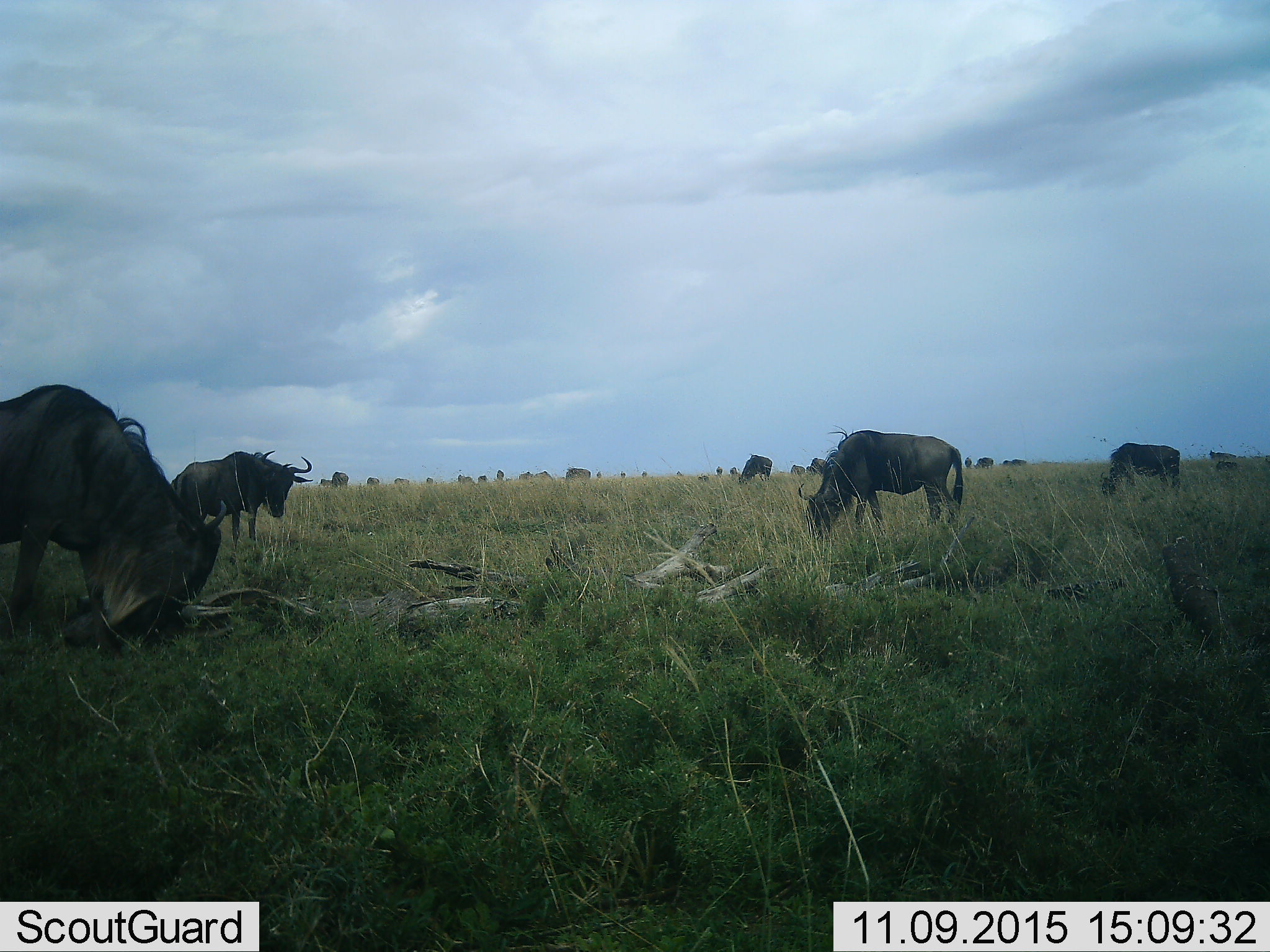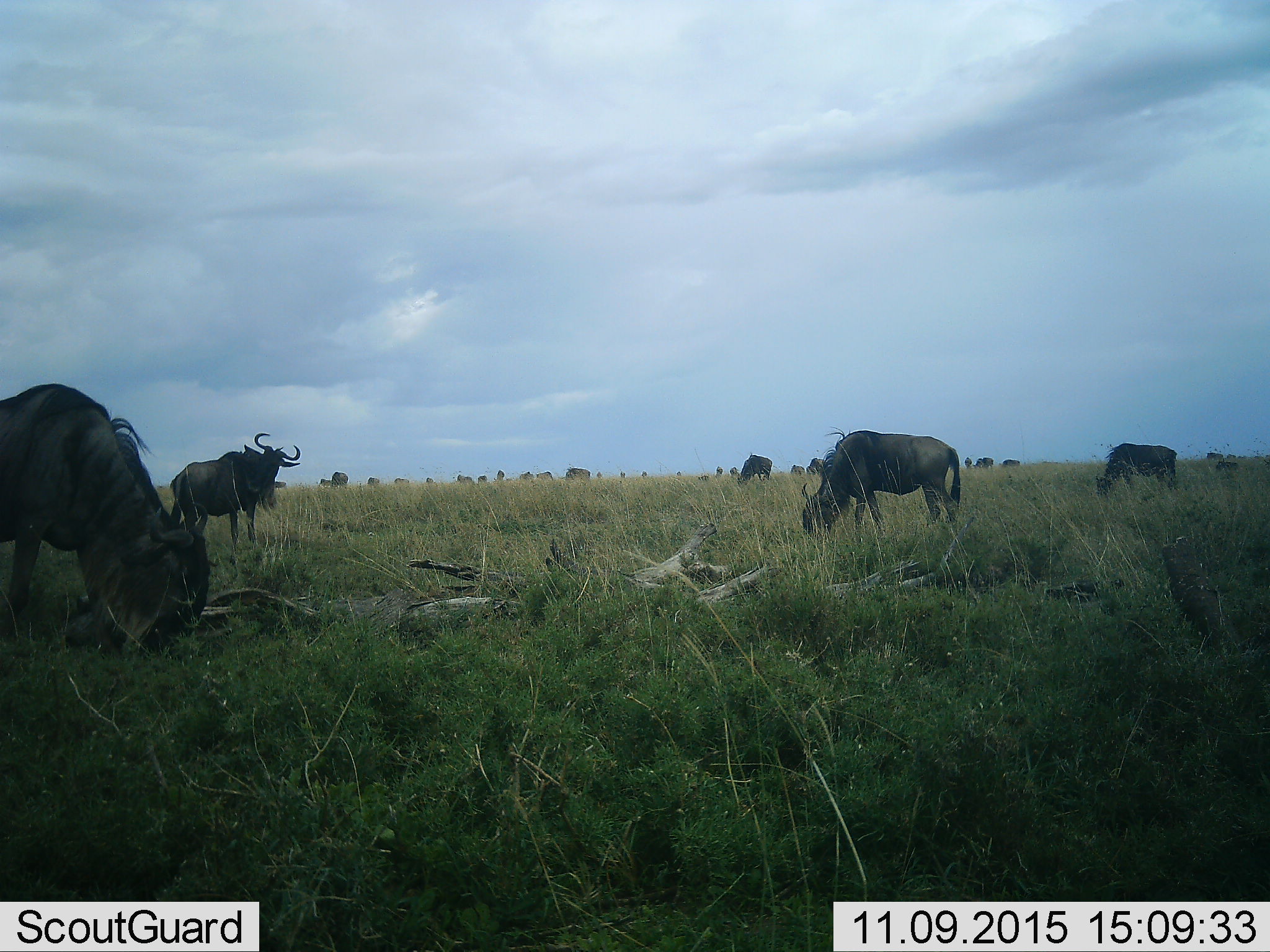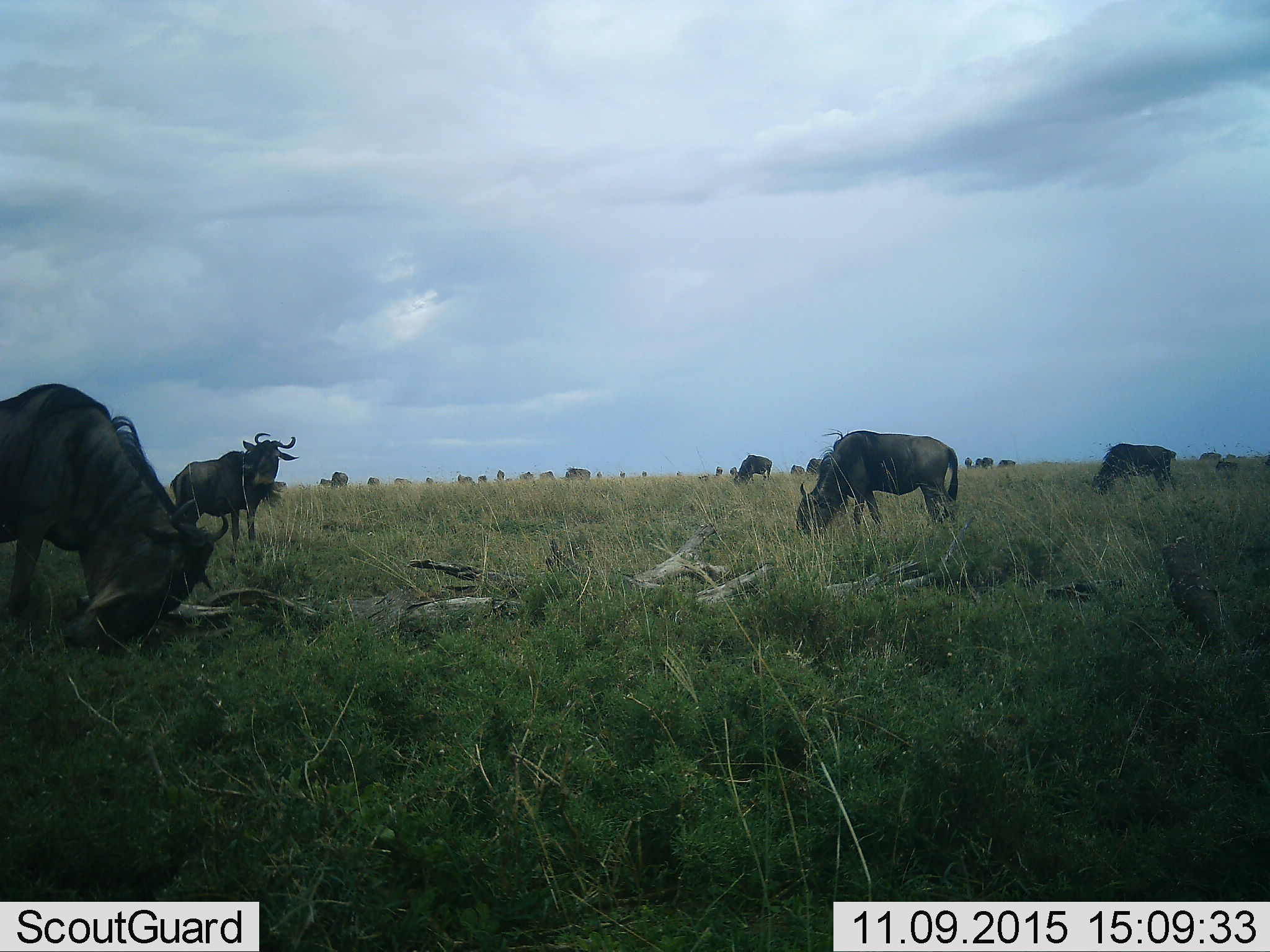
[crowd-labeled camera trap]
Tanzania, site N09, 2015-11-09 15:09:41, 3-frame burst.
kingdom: Animalia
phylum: Chordata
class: Mammalia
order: Artiodactyla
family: Bovidae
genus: Connochaetes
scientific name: Connochaetes taurinus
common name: blue wildebeest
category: wildebeest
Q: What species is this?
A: Wildebeest (blue wildebeest) (Connochaetes taurinus).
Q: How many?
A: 11-50.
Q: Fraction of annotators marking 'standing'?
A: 50%.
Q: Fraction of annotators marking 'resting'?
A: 0%.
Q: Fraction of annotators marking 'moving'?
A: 38%.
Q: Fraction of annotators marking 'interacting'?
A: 0%.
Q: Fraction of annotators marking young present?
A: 0%.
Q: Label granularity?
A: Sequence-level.